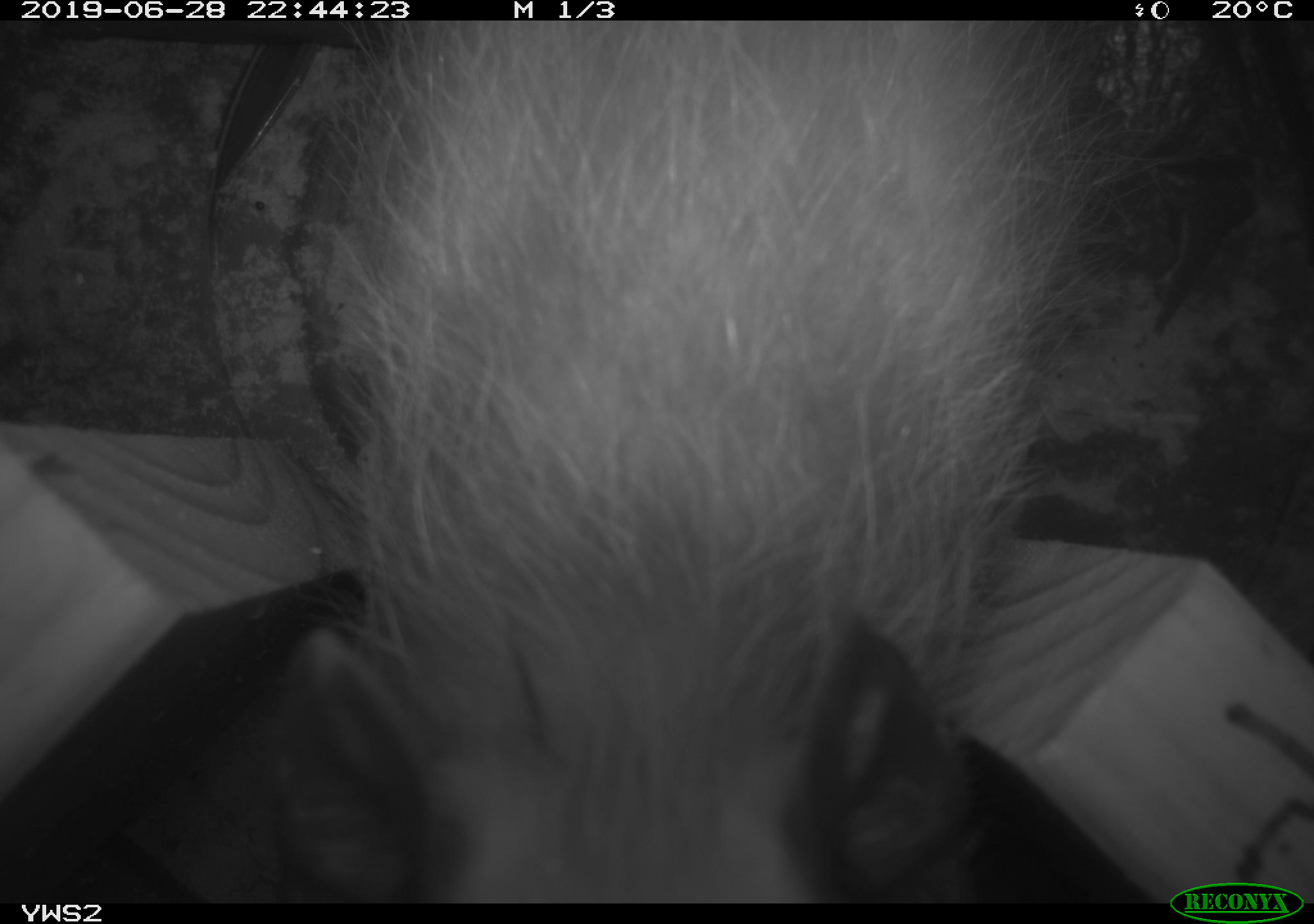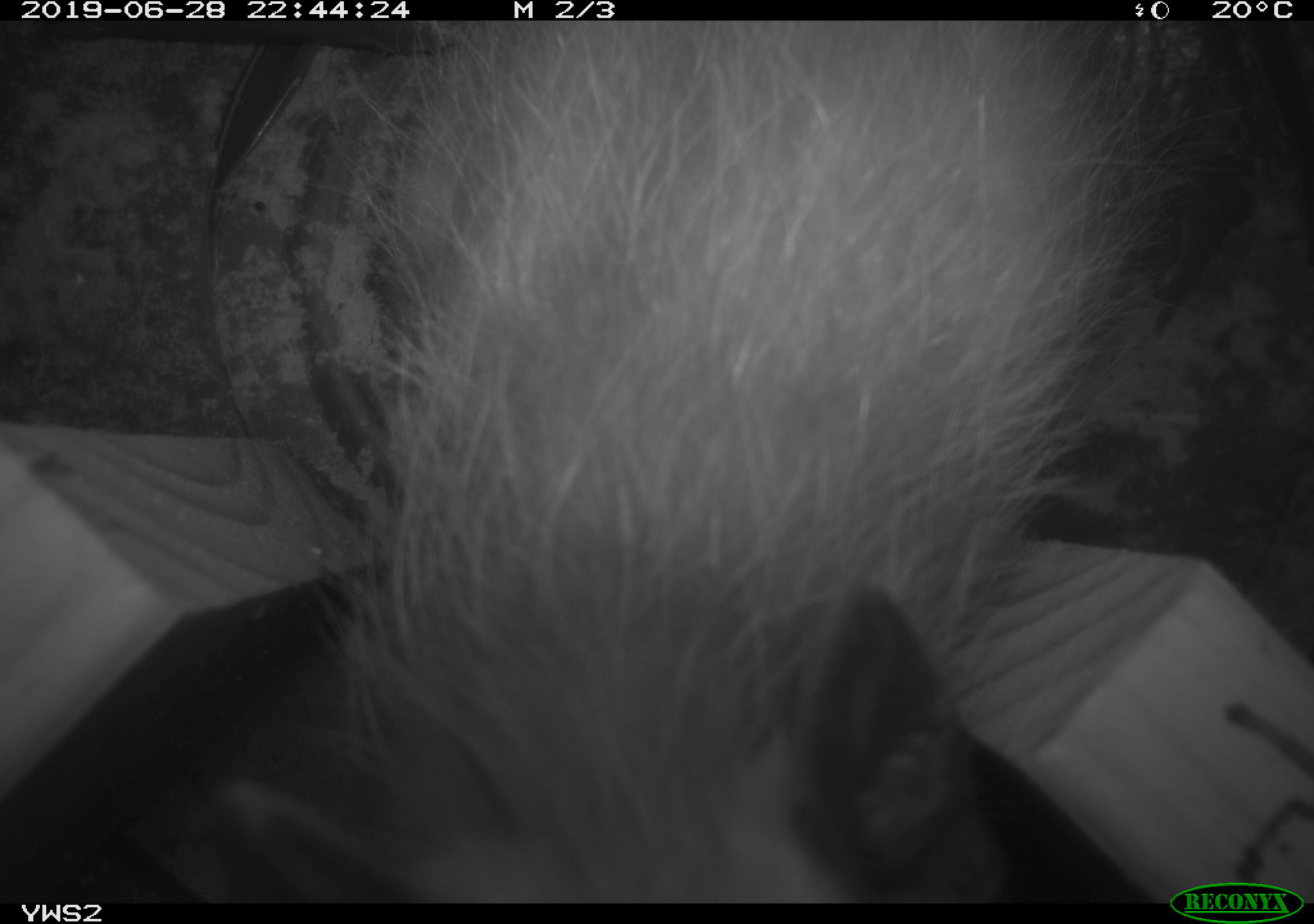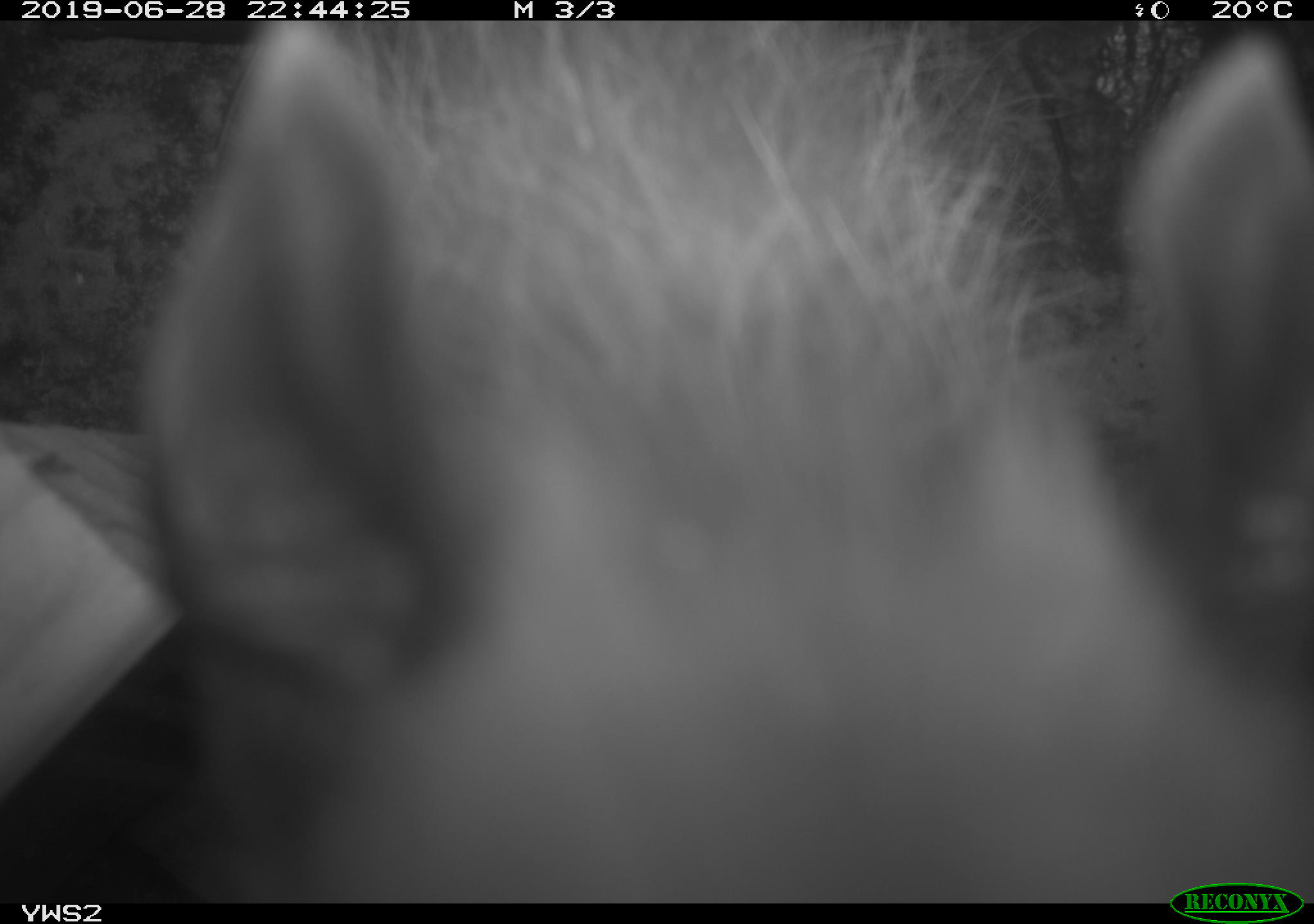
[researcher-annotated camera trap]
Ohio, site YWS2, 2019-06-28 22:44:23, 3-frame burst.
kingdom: Animalia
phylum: Chordata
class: Mammalia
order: Didelphimorphia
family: Didelphidae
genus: Didelphis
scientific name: Didelphis virginiana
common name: virginia opossum